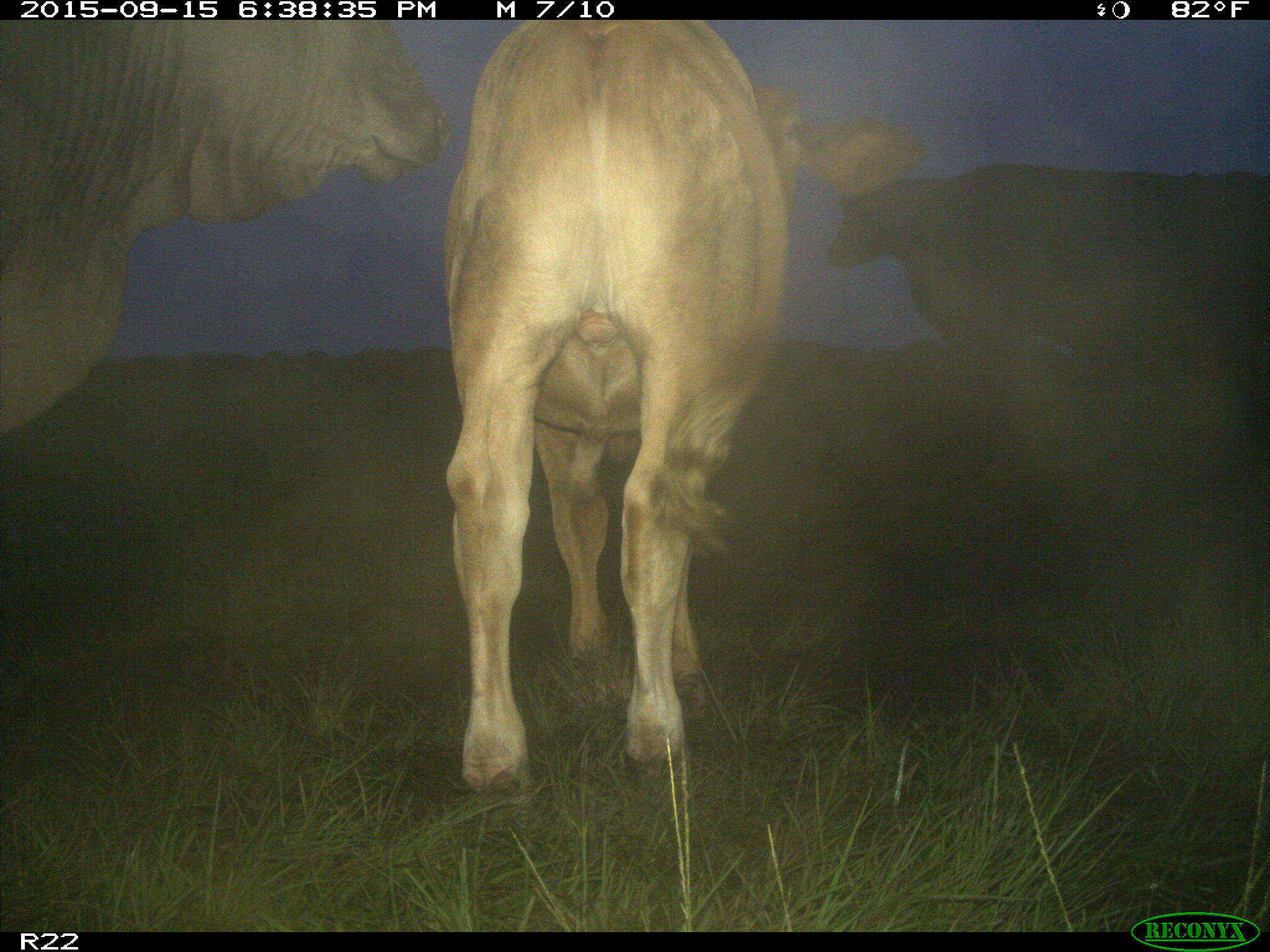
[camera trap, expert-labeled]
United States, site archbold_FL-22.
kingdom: Animalia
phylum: Chordata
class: Mammalia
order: Artiodactyla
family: Bovidae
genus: Bos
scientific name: Bos taurus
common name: domestic cow